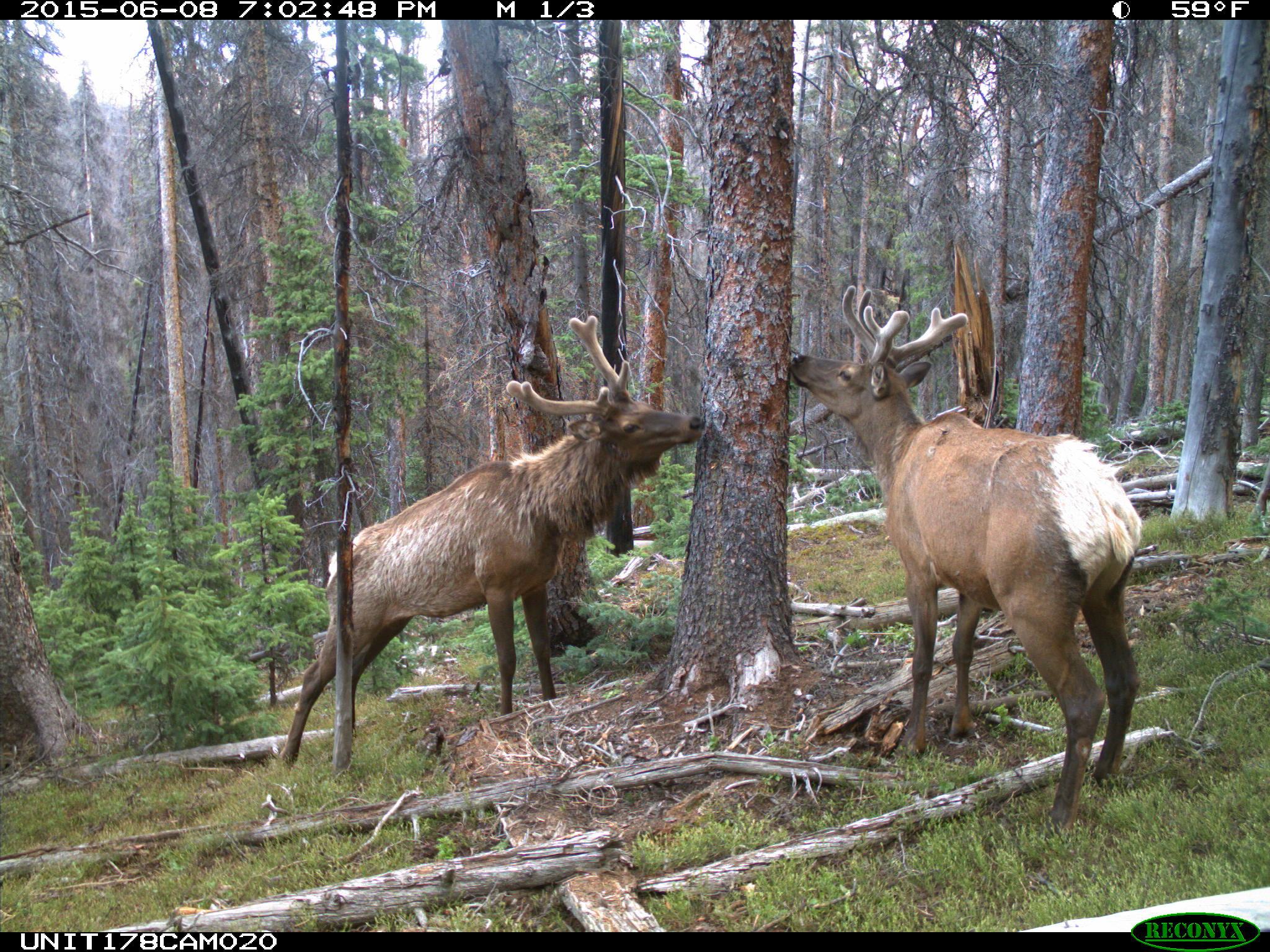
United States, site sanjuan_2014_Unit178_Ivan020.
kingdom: Animalia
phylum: Chordata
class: Mammalia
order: Artiodactyla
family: Cervidae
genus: Cervus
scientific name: Cervus elaphus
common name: red deer